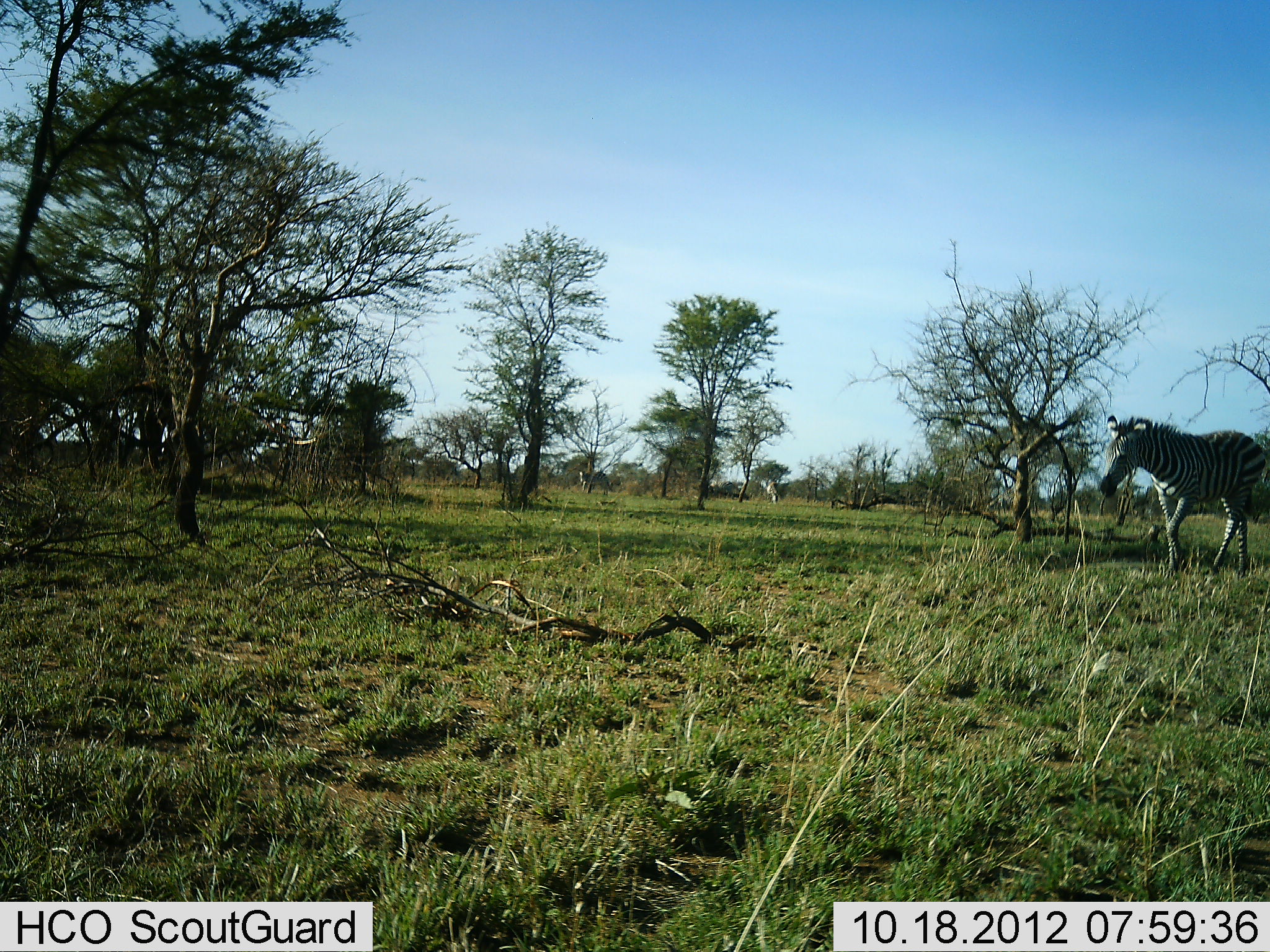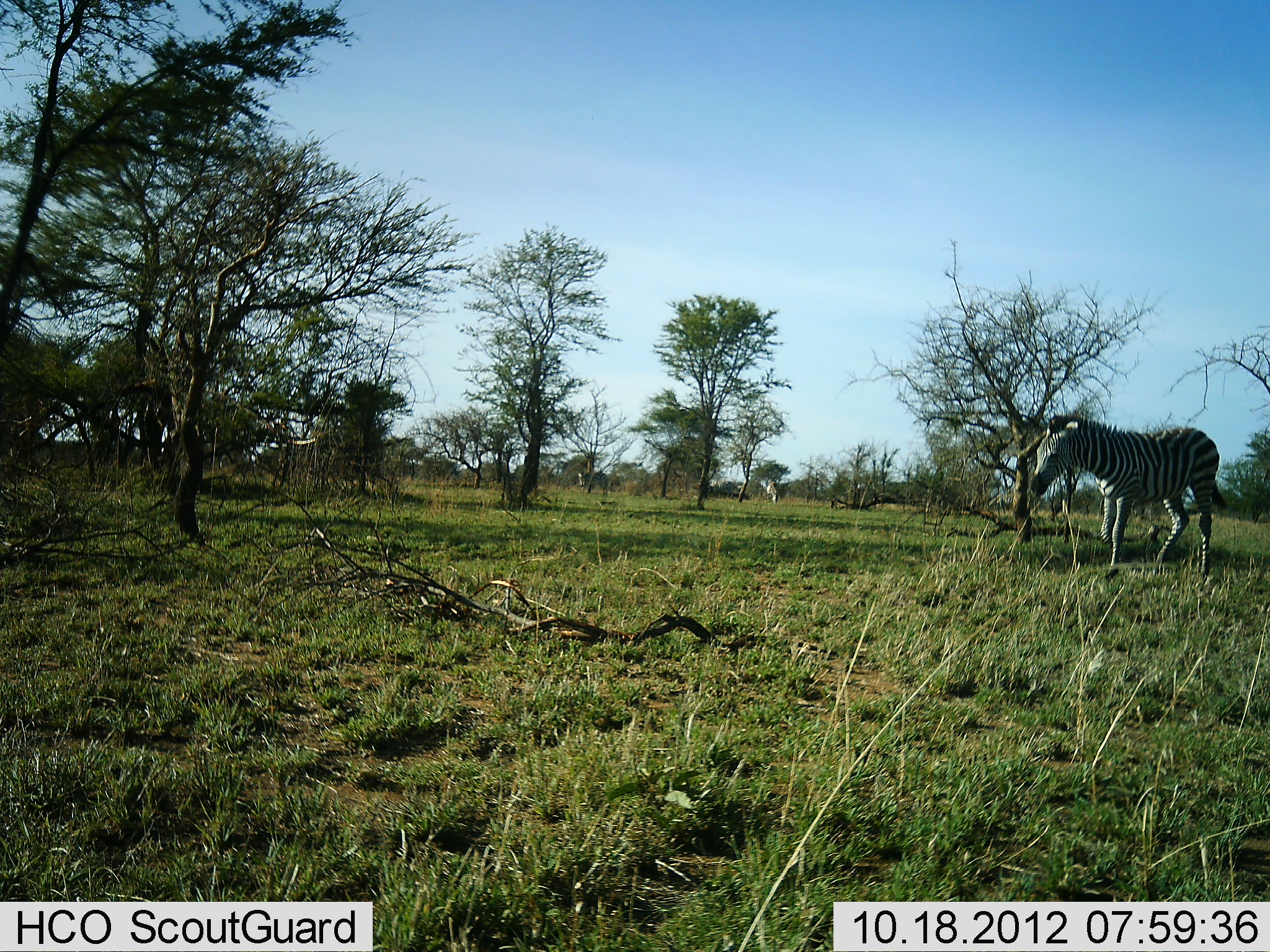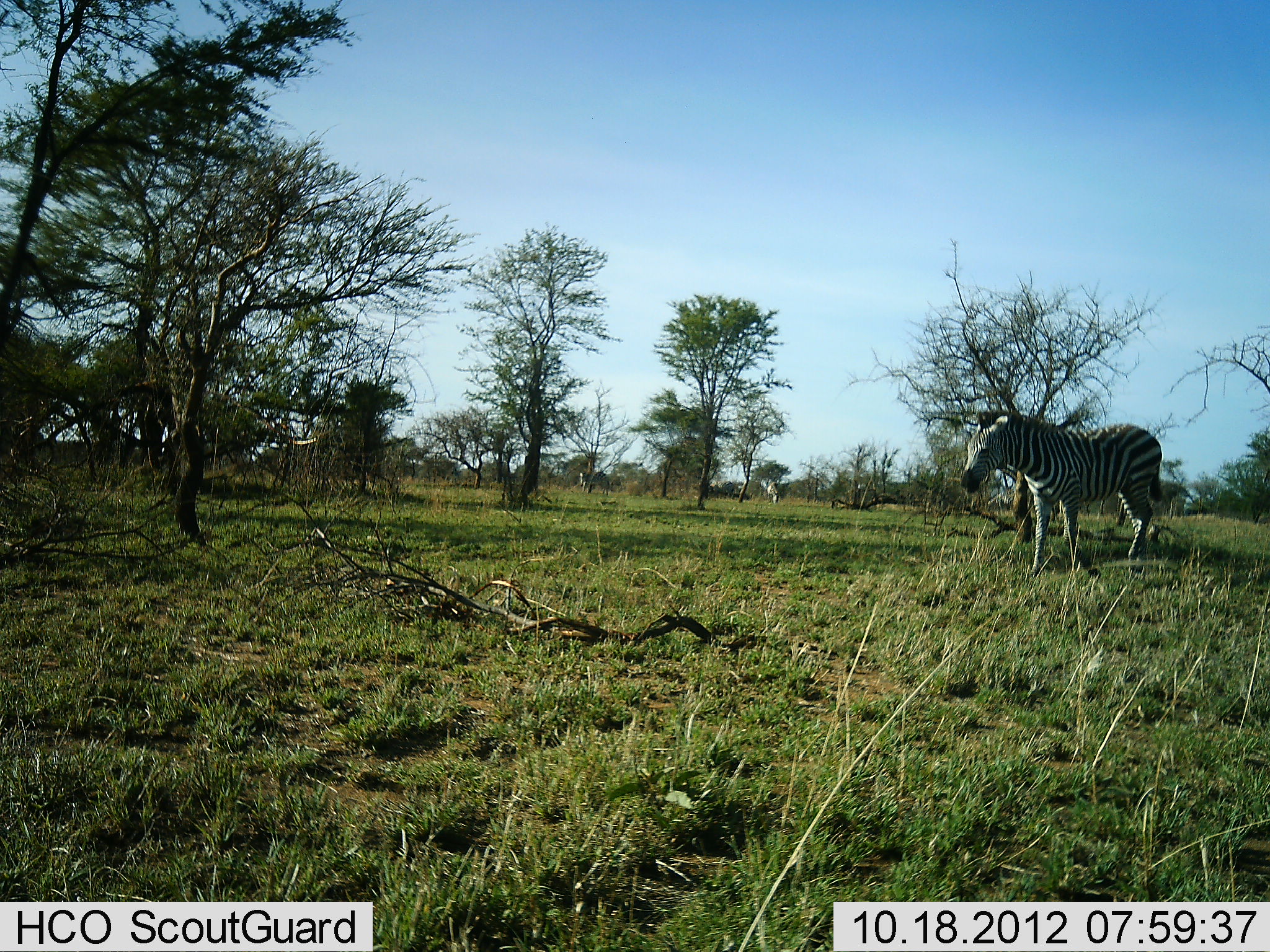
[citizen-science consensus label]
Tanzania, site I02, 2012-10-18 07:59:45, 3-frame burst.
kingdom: Animalia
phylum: Chordata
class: Mammalia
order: Perissodactyla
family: Equidae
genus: Equus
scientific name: Equus quagga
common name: plains zebra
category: zebra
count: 1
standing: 20%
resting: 0%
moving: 100%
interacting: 0%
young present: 0%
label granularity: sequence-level